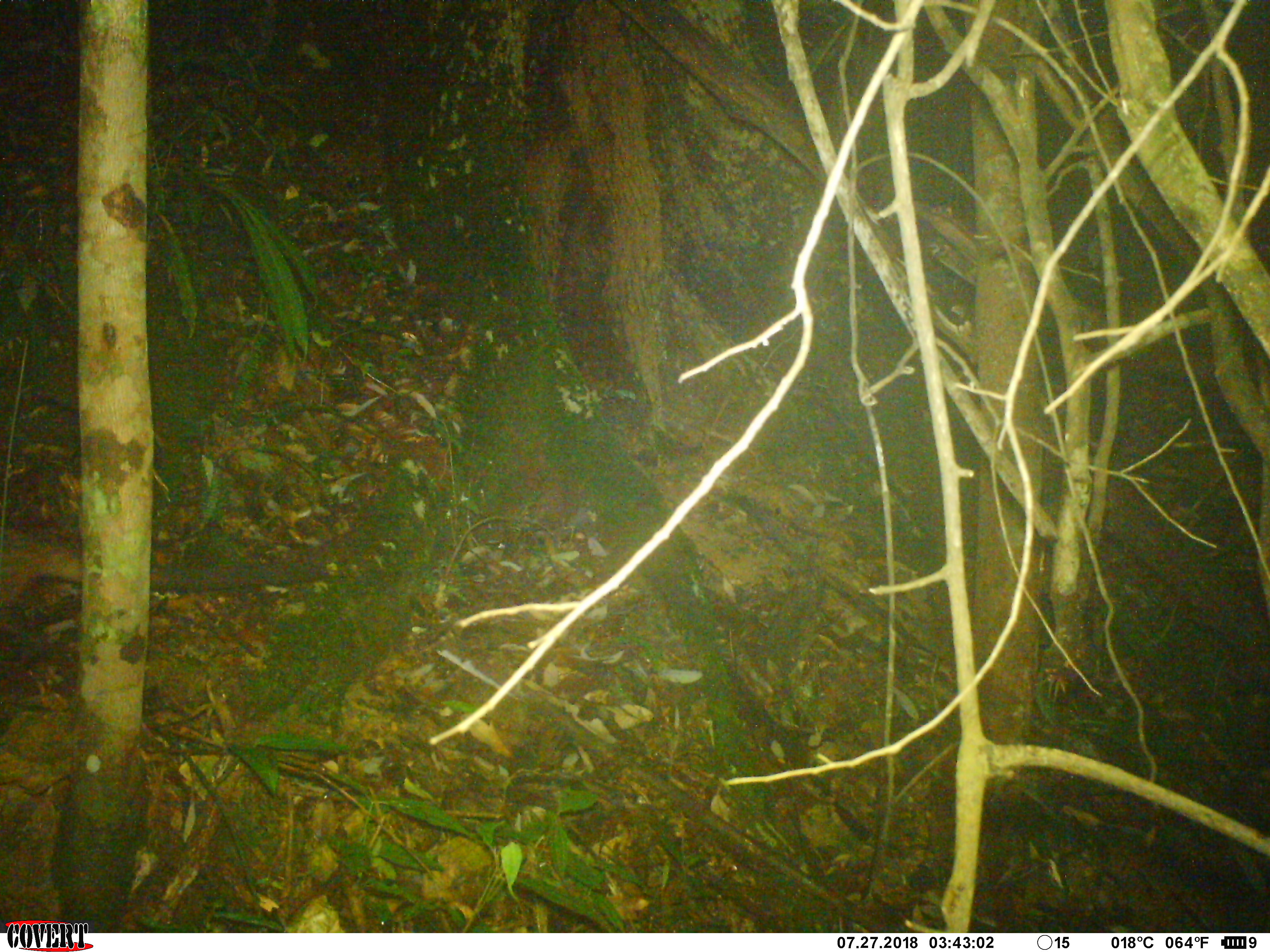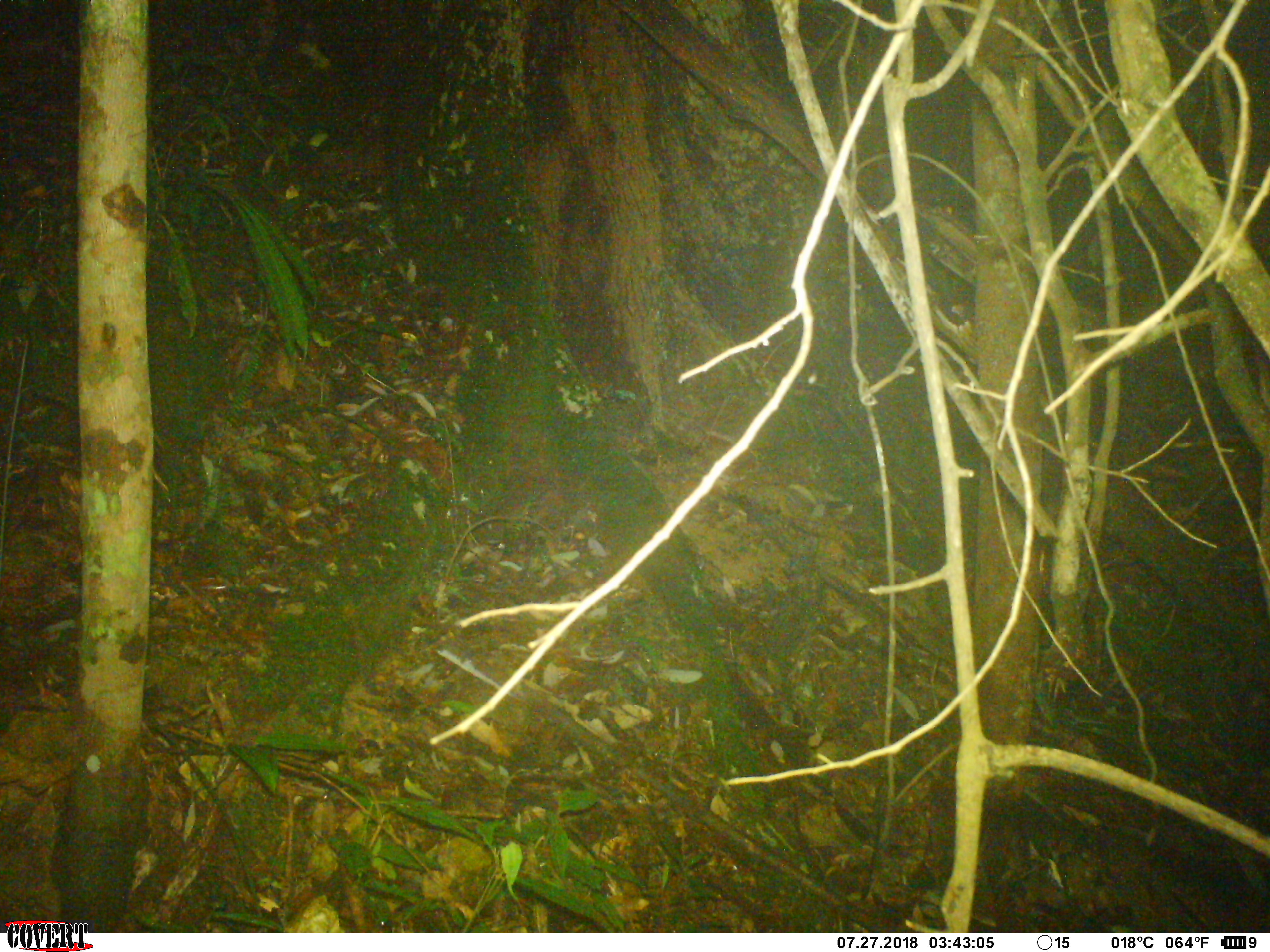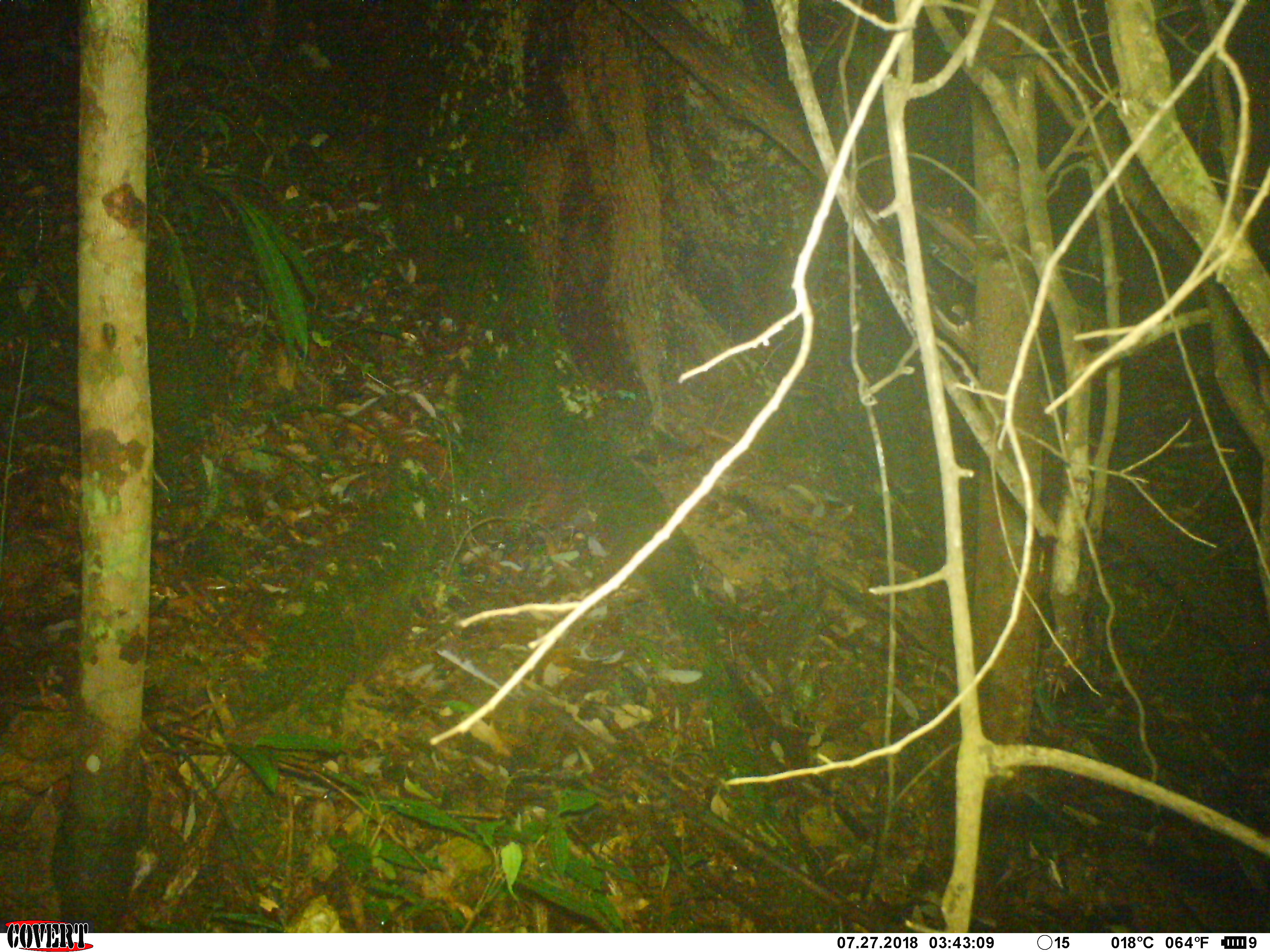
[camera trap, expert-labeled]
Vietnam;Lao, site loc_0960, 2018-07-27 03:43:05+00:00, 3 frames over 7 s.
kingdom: Animalia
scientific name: Animalia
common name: animal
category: unidentified animal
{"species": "unidentified animal (animal) (Animalia)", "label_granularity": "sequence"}